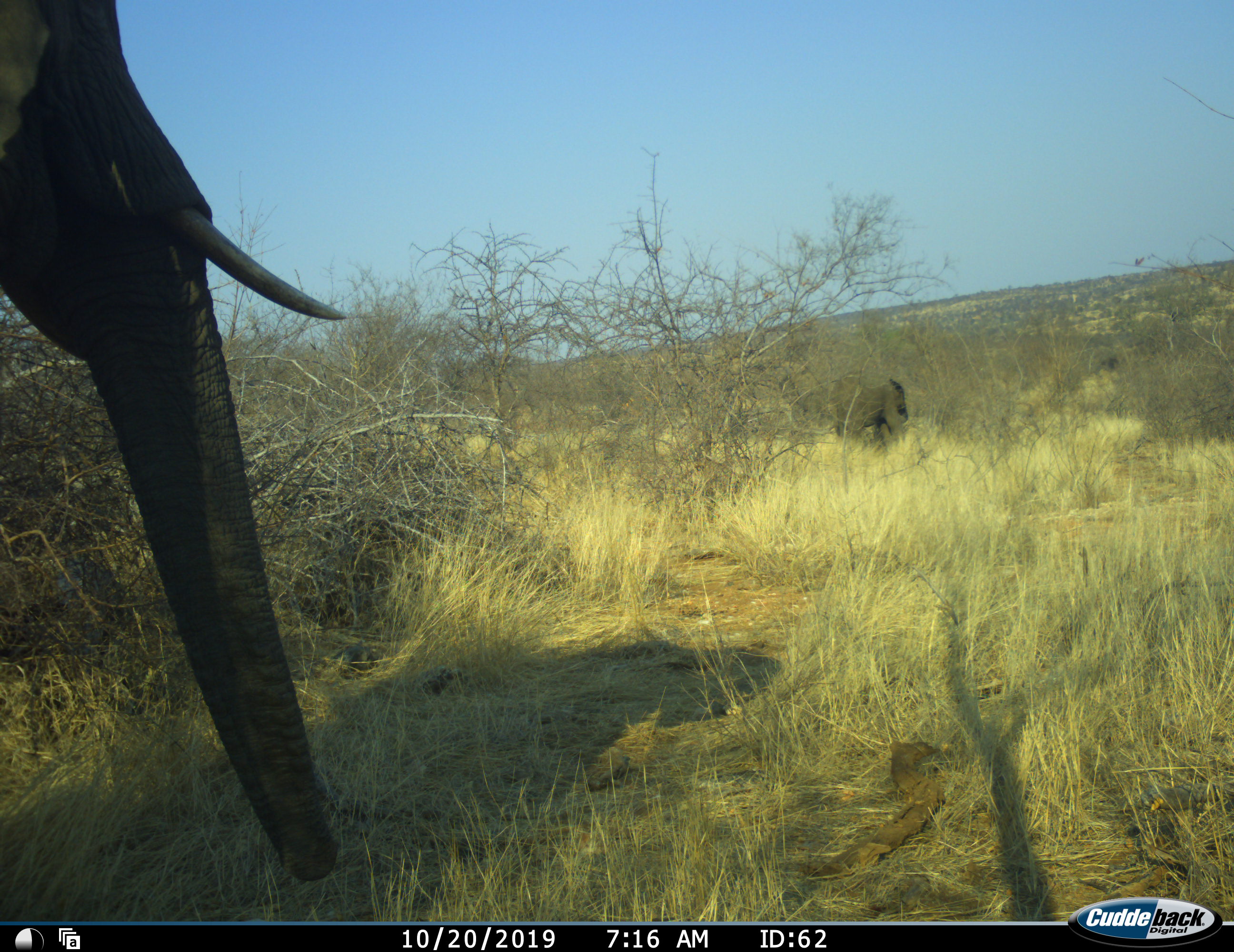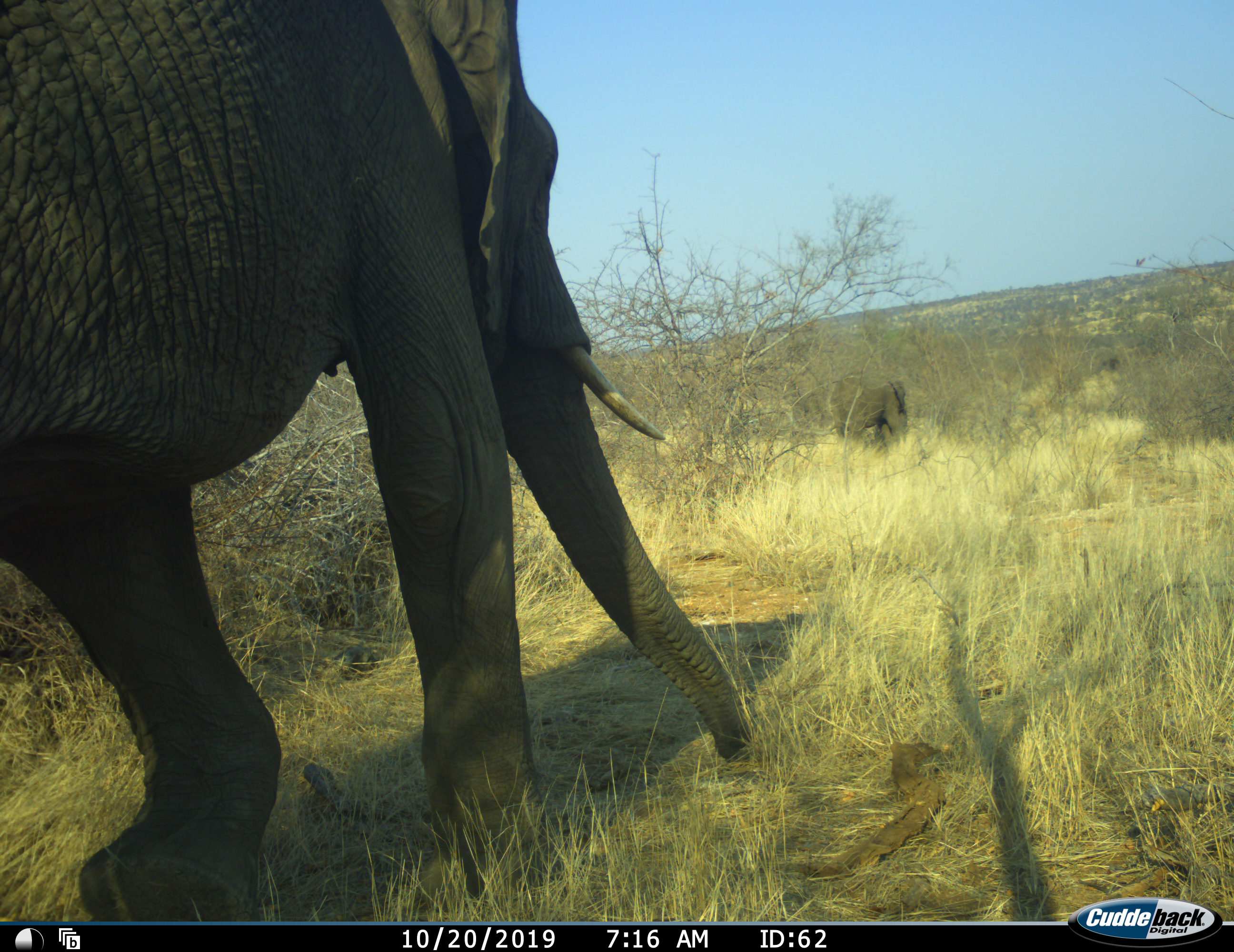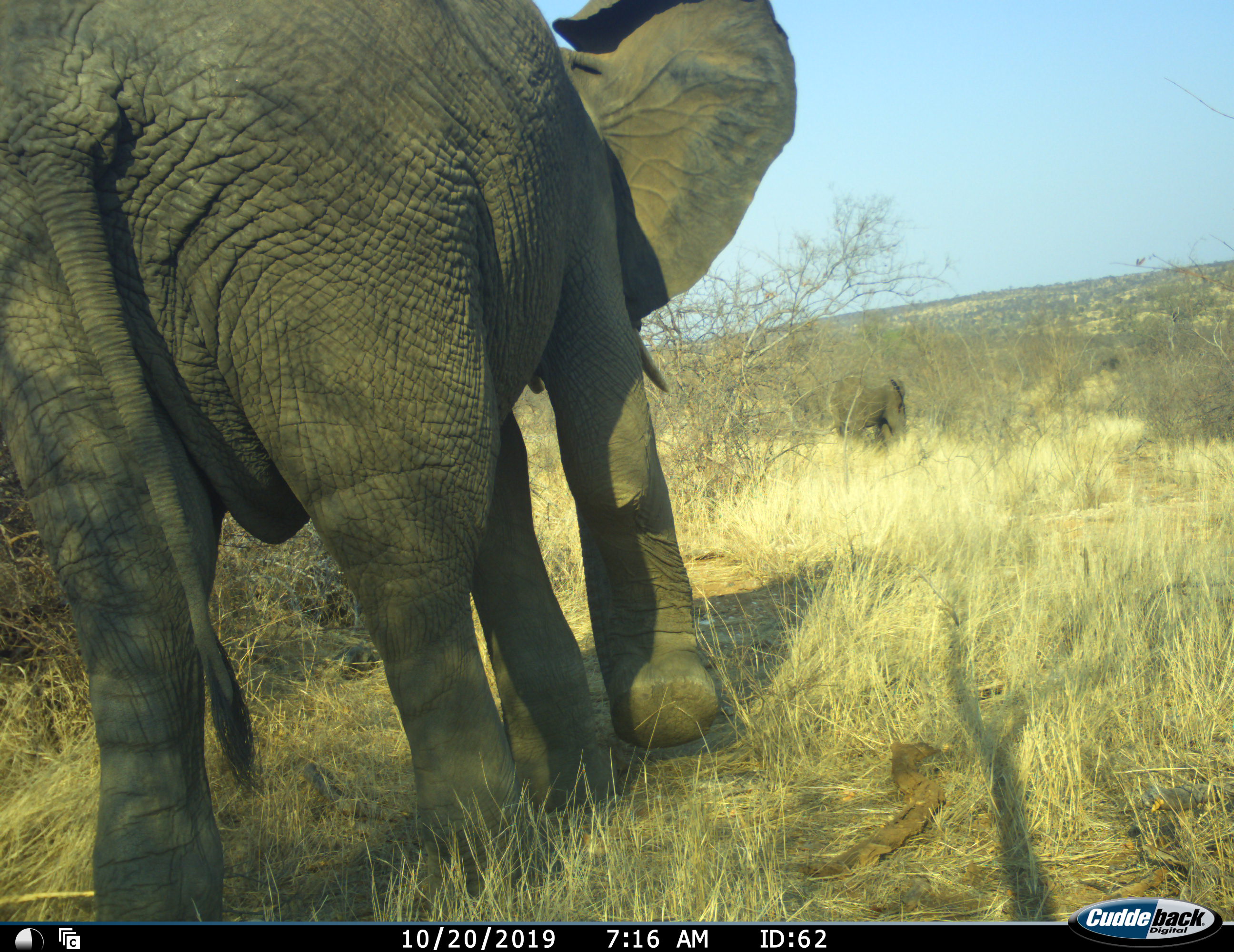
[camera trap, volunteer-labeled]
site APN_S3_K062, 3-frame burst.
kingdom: Animalia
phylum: Chordata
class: Mammalia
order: Proboscidea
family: Elephantidae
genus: Loxodonta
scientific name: Loxodonta africana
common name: african bush elephant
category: elephant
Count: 2.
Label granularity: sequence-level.